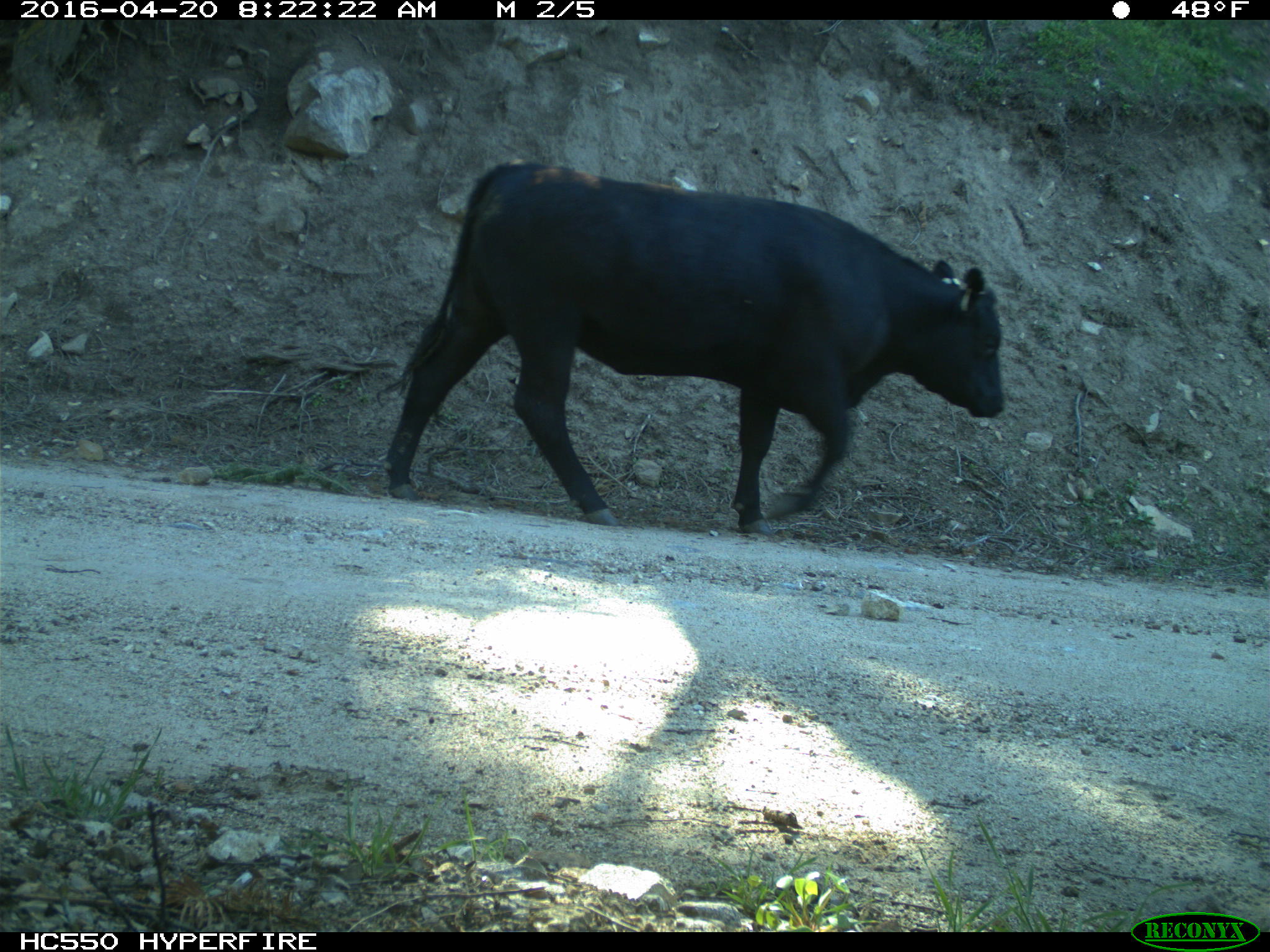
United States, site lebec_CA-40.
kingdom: Animalia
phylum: Chordata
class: Mammalia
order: Artiodactyla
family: Bovidae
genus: Bos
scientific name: Bos taurus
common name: domestic cow